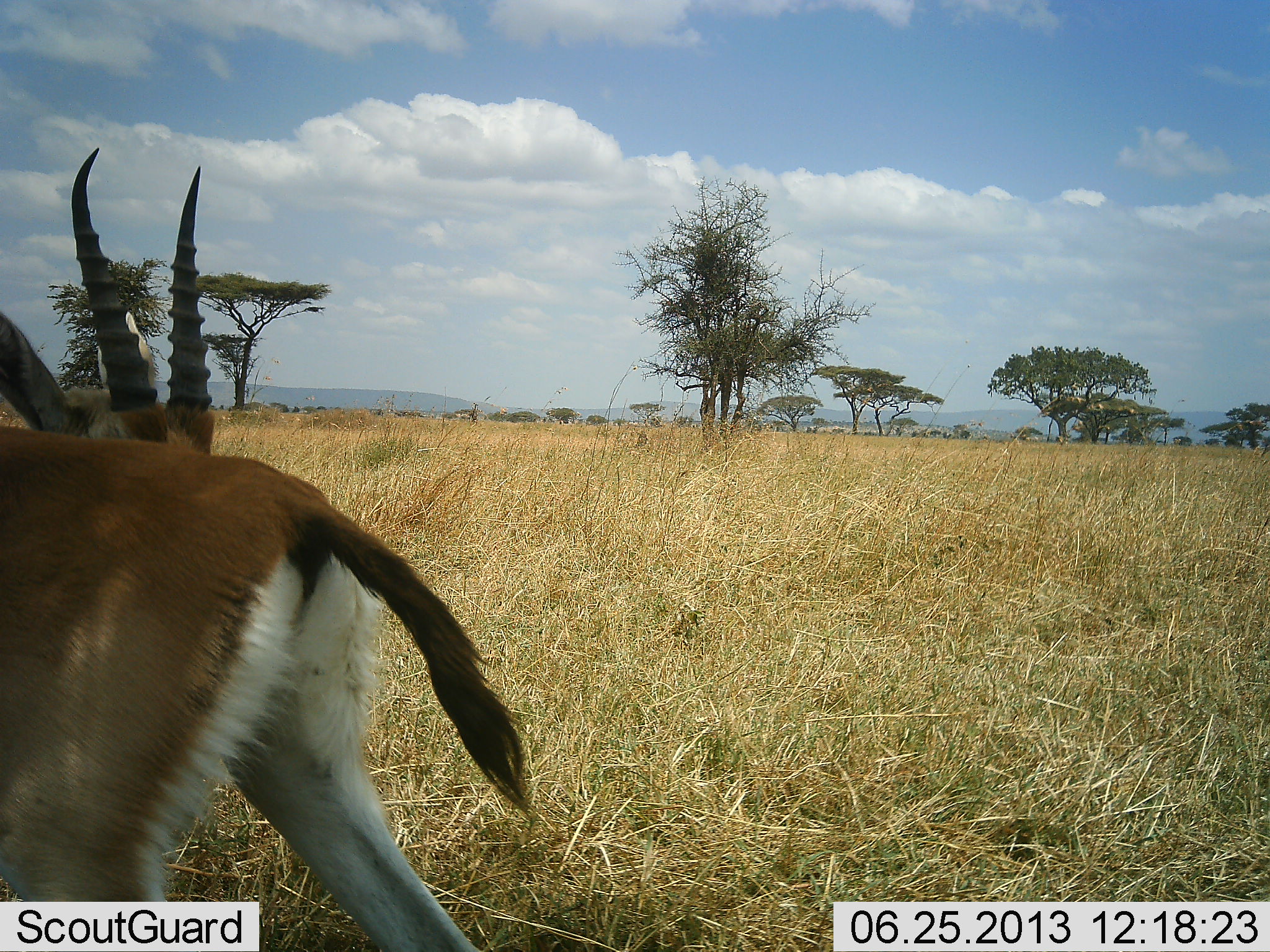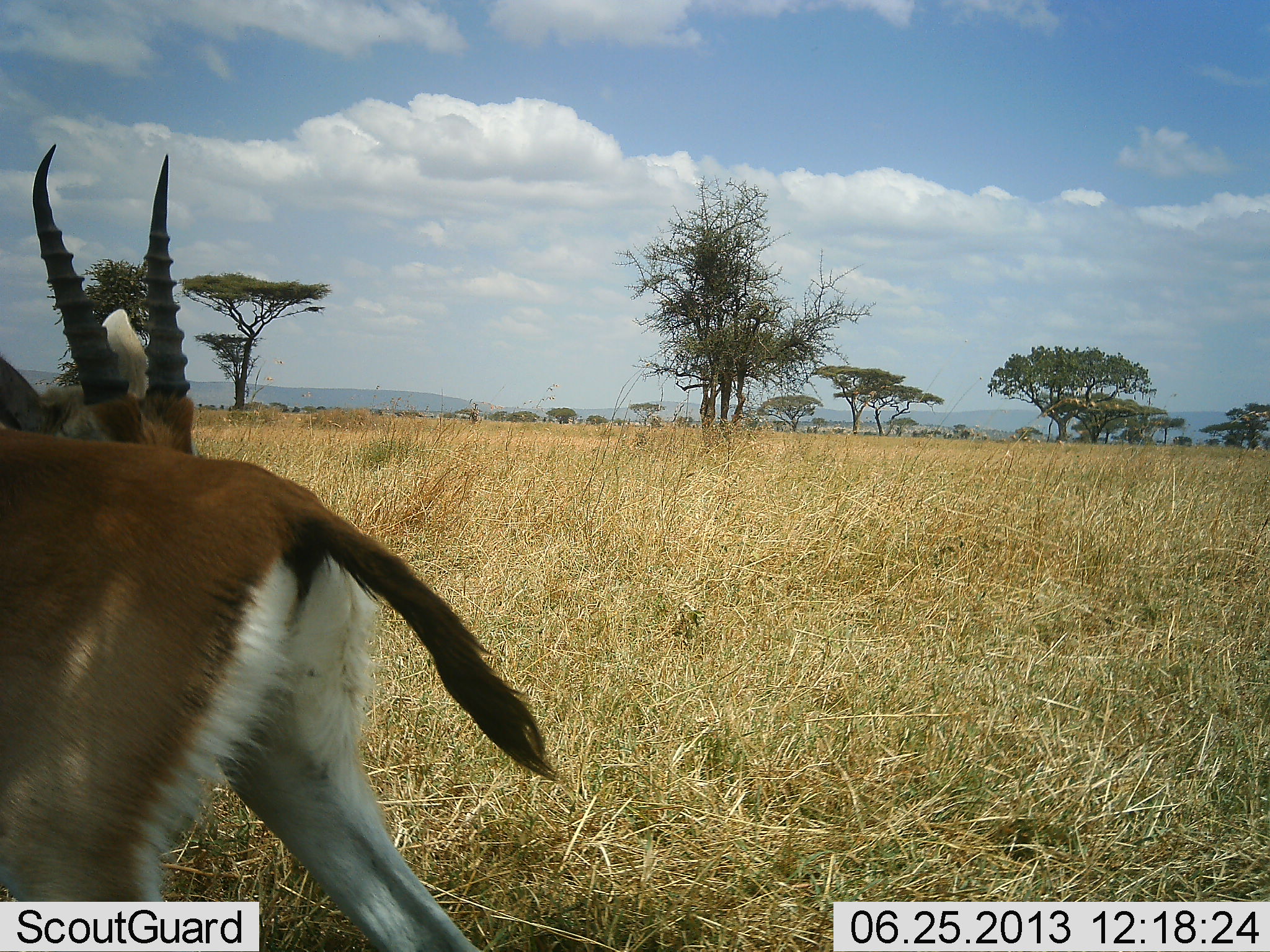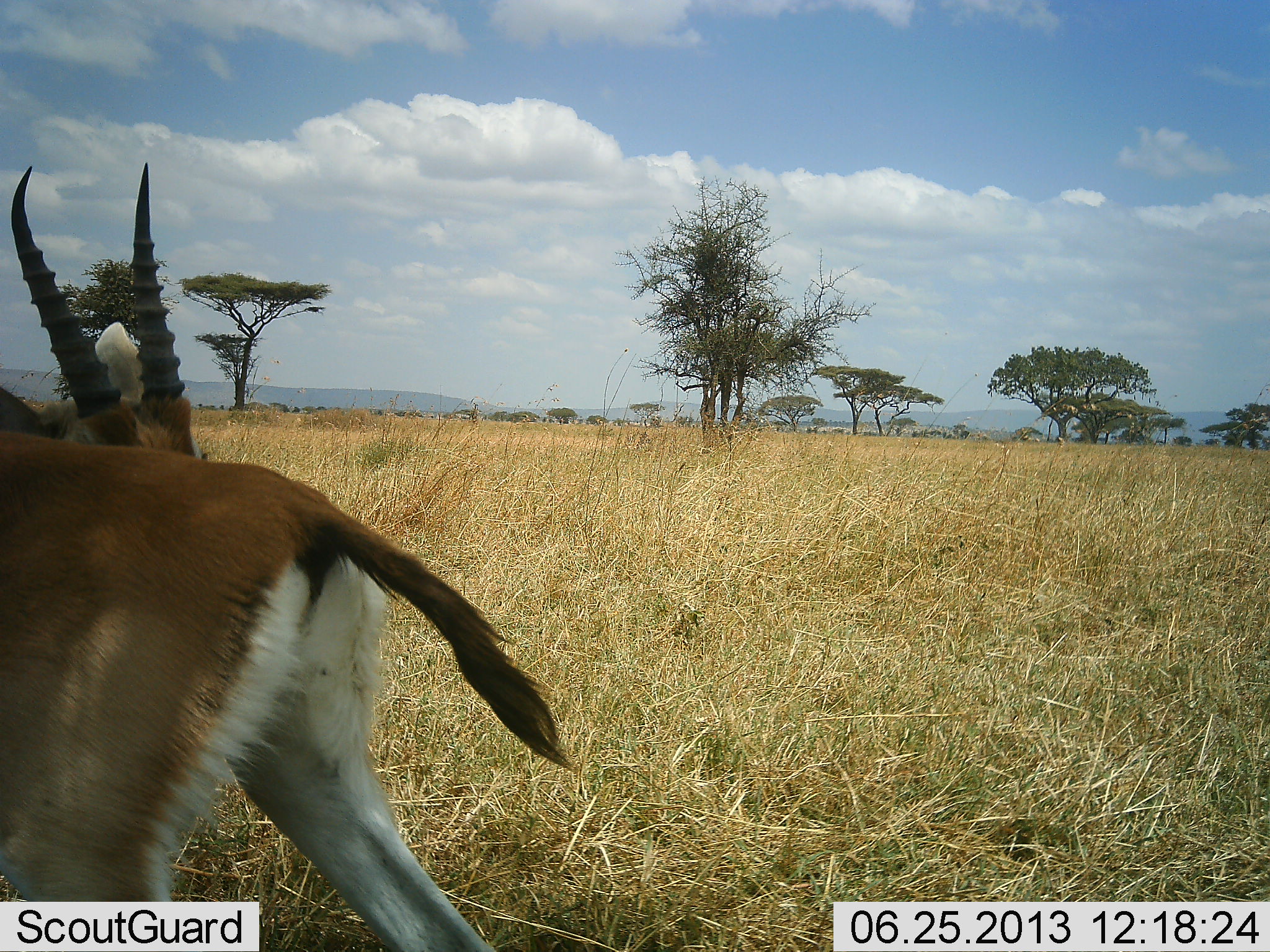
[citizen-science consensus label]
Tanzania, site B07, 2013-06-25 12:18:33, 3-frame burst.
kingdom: Animalia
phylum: Chordata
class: Mammalia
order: Artiodactyla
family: Bovidae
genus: Eudorcas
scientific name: Eudorcas thomsonii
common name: thomson's gazelle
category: gazellethomsons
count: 2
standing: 80%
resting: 4%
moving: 16%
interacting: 12%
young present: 0%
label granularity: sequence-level